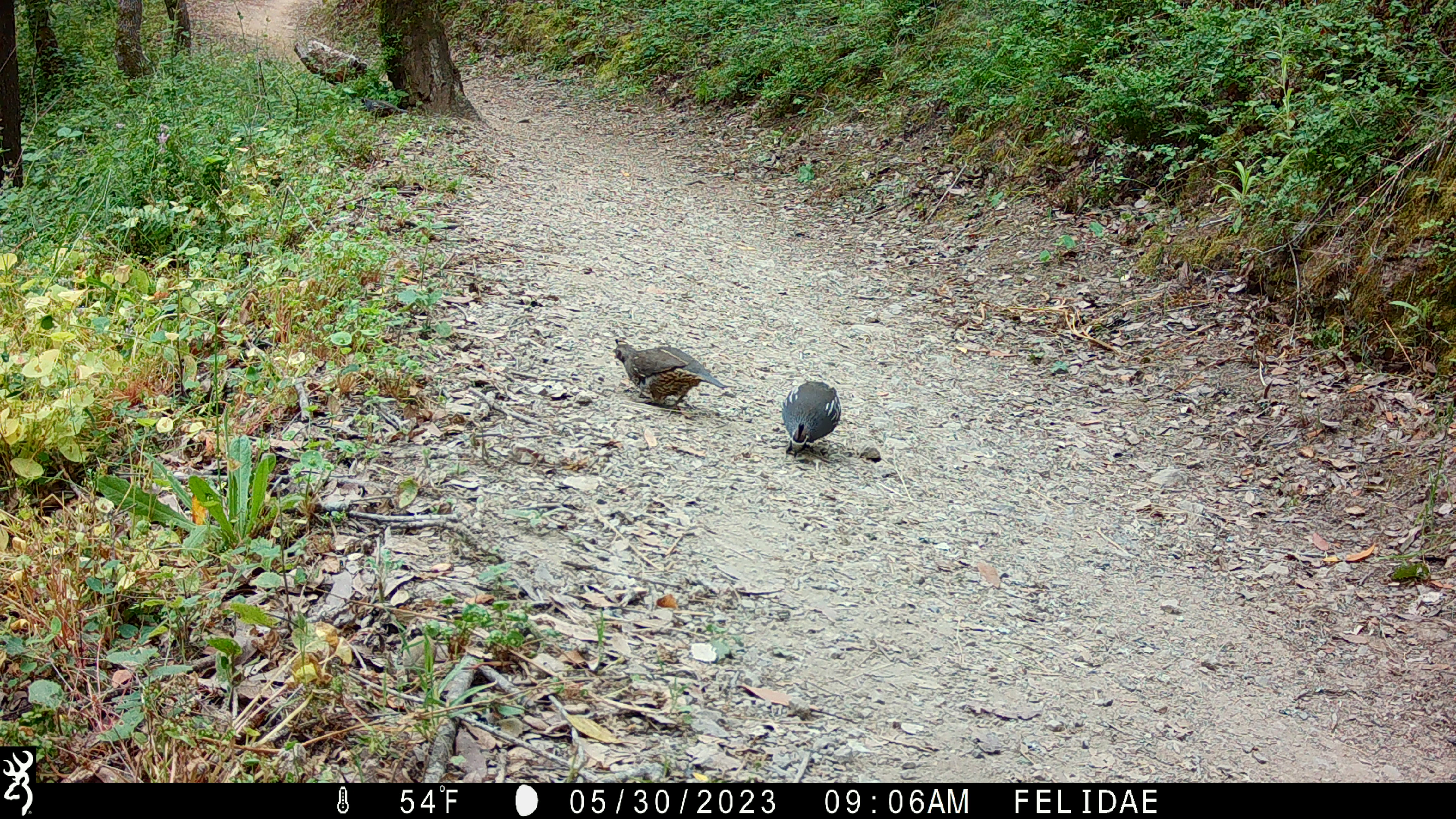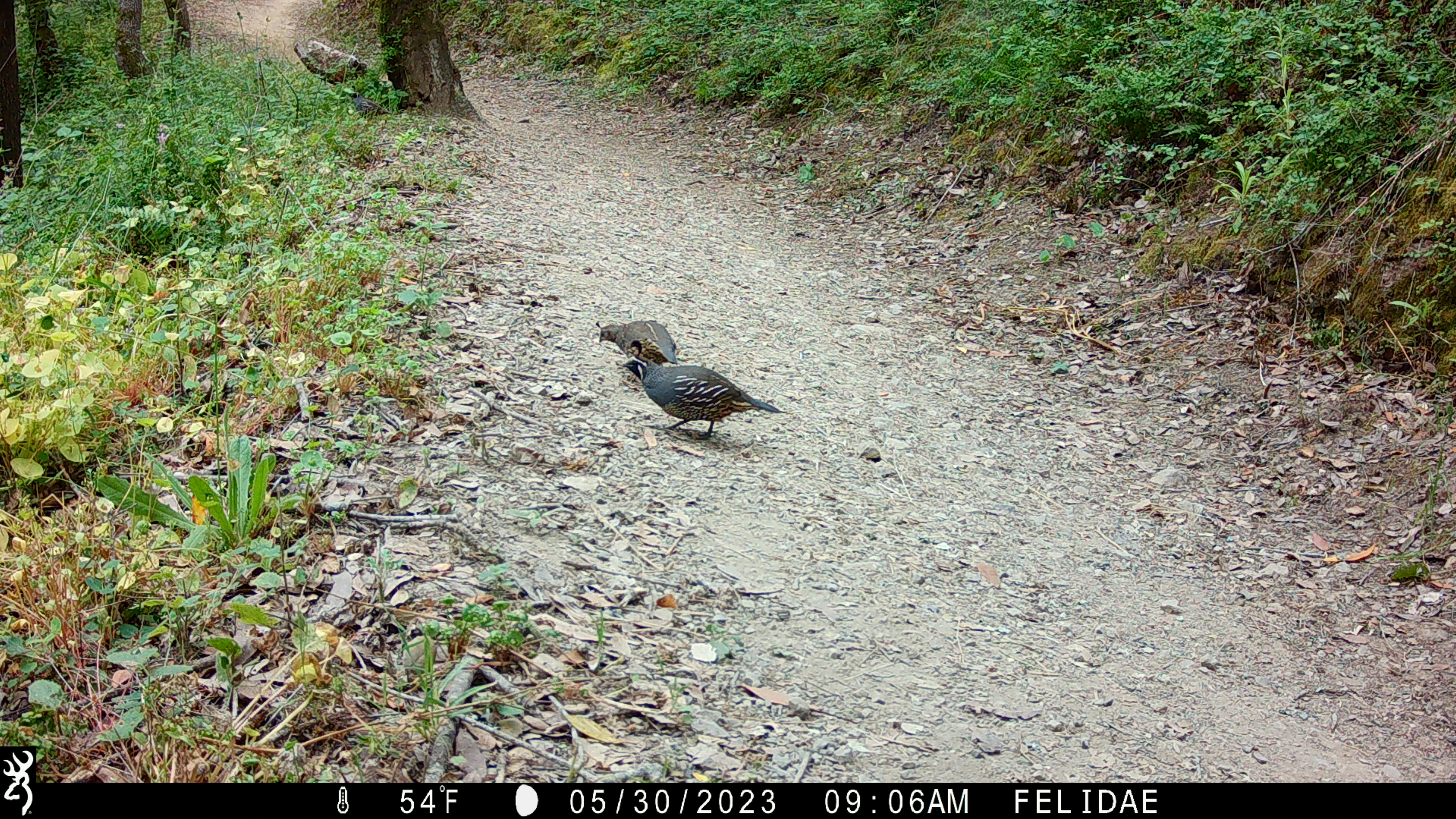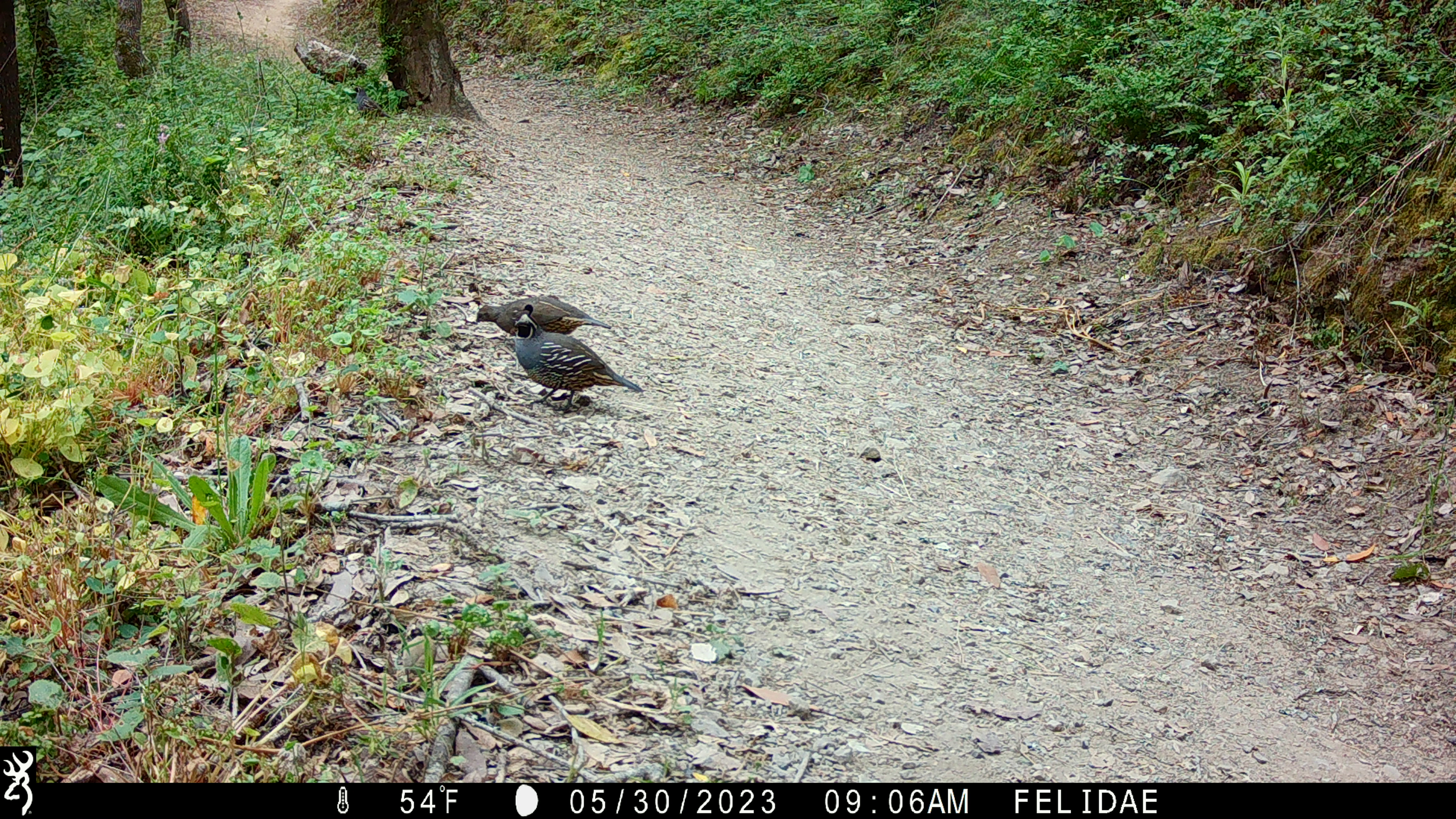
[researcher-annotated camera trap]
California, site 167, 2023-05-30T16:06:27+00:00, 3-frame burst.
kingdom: Animalia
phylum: Chordata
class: Aves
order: Galliformes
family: Odontophoridae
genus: Callipepla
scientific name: Callipepla californica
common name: california quail